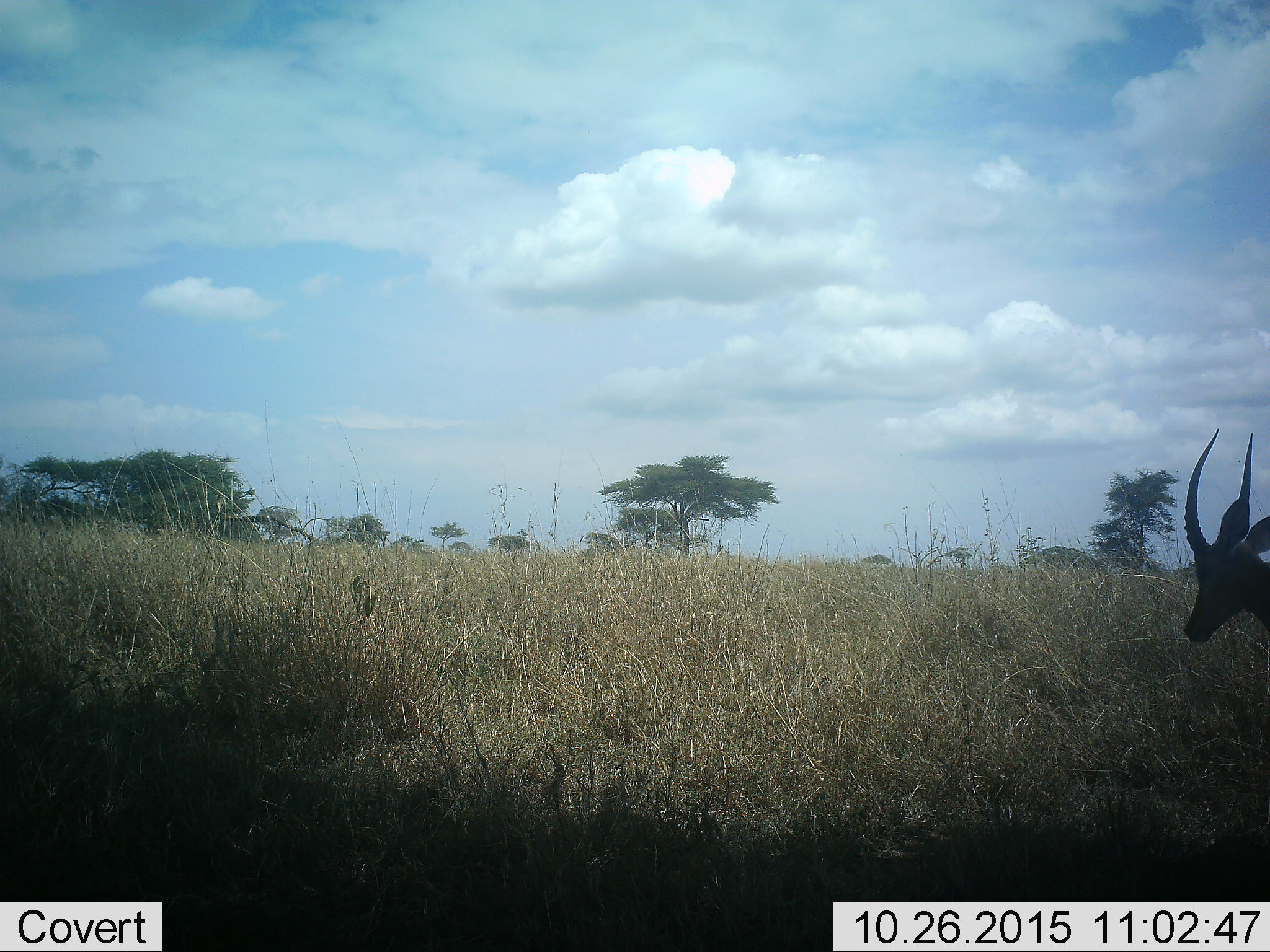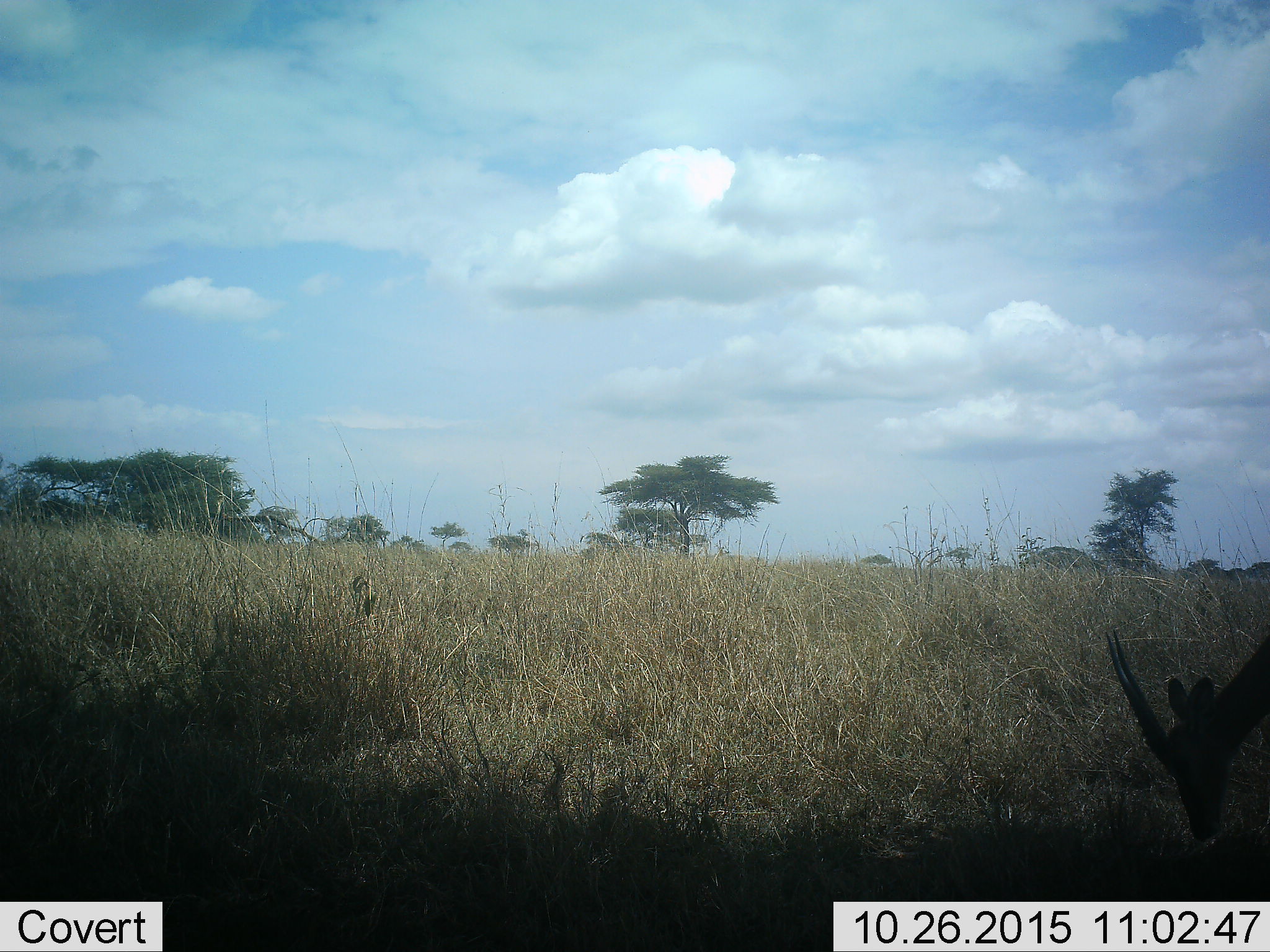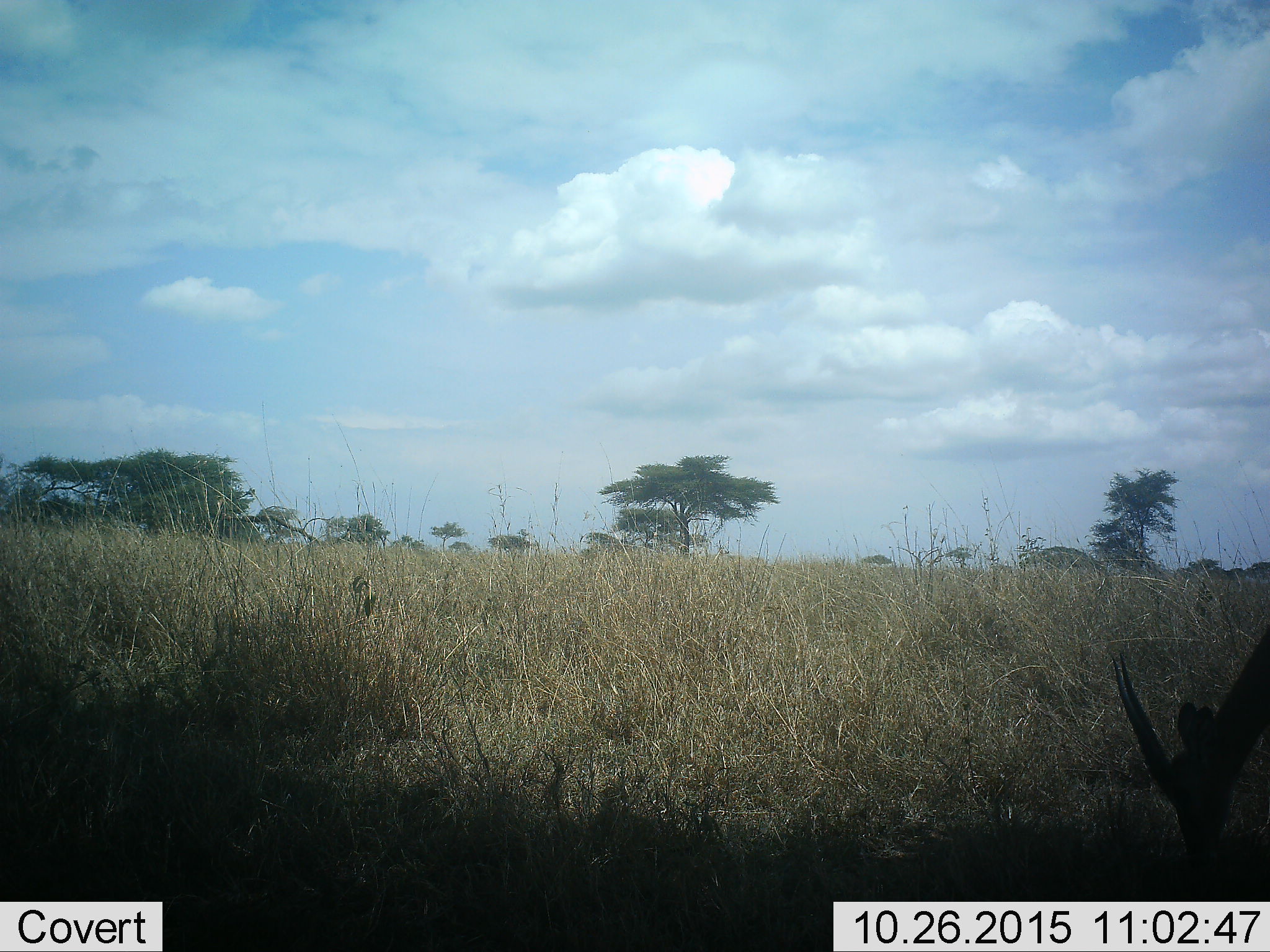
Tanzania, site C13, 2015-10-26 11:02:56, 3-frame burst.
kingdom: Animalia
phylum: Chordata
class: Mammalia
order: Artiodactyla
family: Bovidae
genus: Eudorcas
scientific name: Eudorcas thomsonii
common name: thomson's gazelle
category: gazellethomsons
Gazellethomsons (thomson's gazelle) (Eudorcas thomsonii), count 1. Behavior (volunteer vote fractions): standing 33%, resting 0%, moving 17%, interacting 0%. Young present (vote fraction): 0%. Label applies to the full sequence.